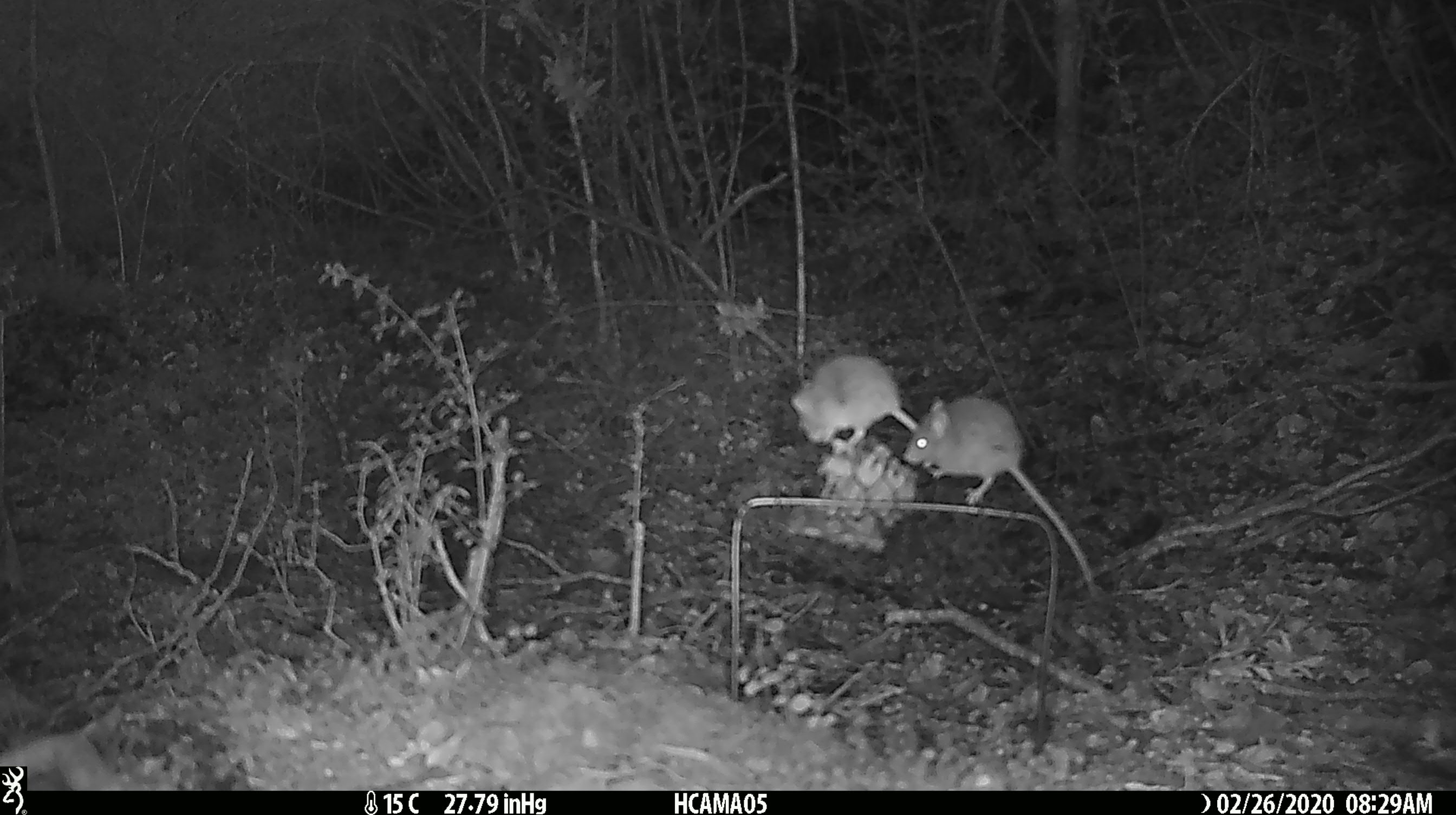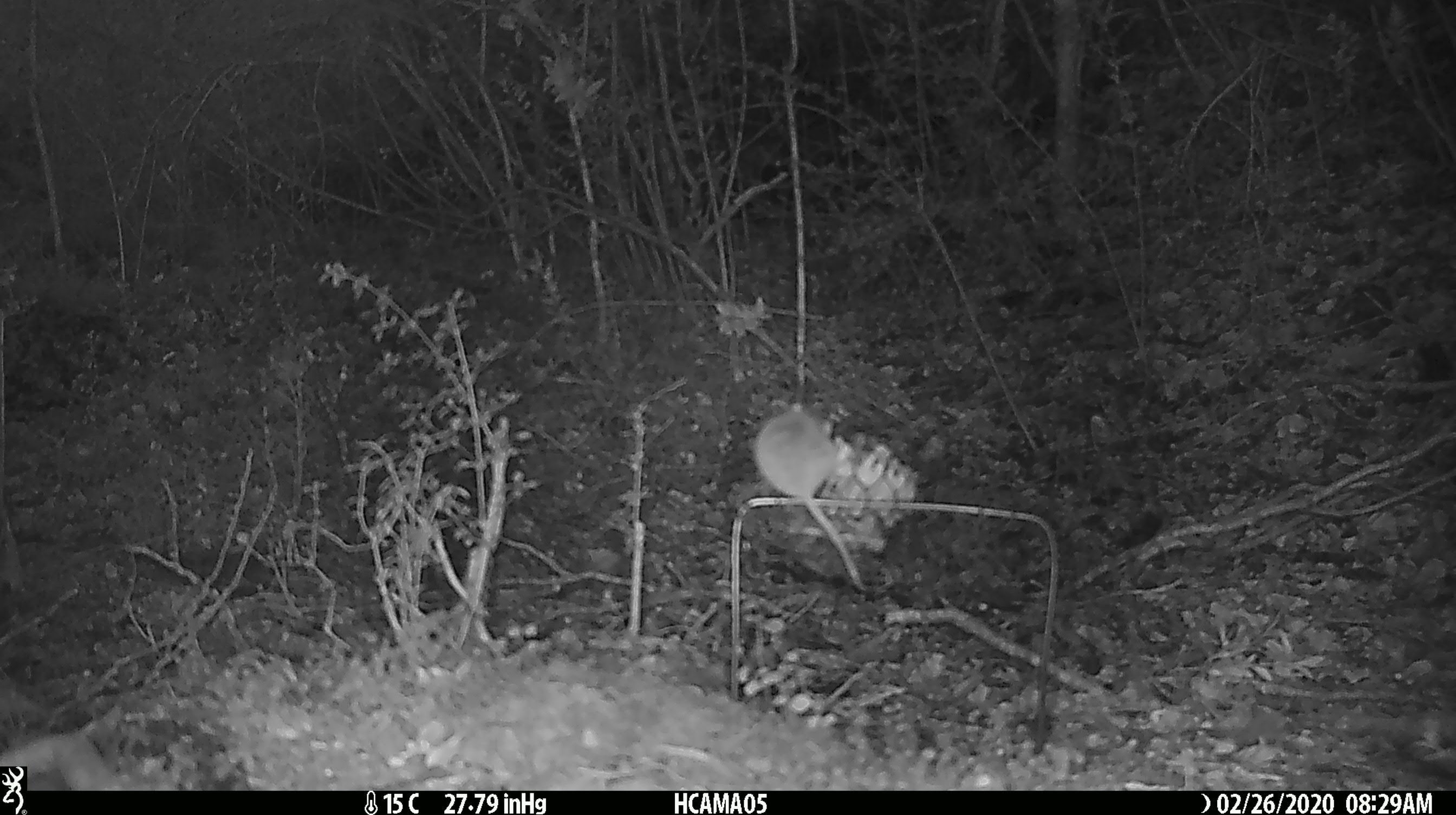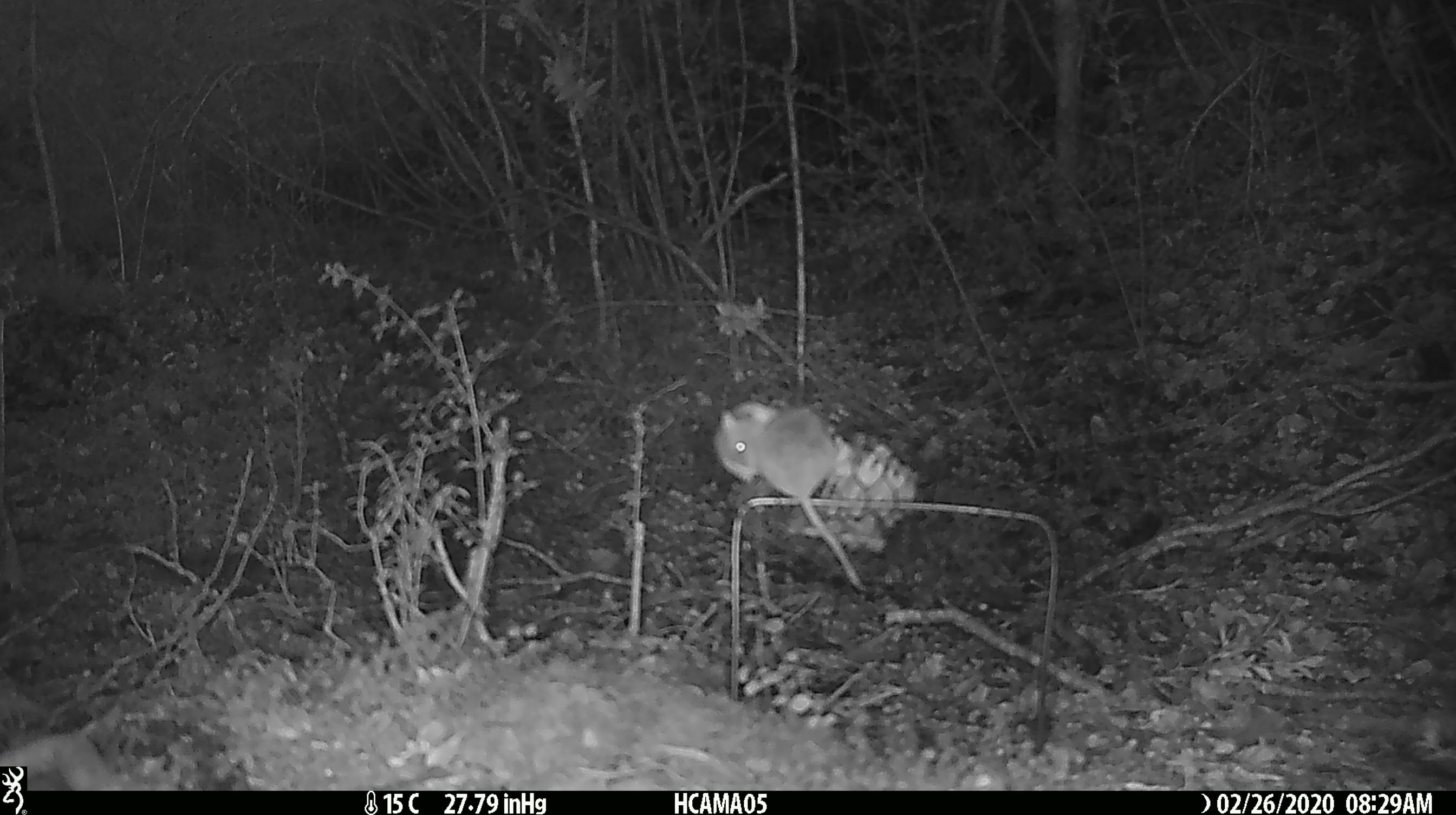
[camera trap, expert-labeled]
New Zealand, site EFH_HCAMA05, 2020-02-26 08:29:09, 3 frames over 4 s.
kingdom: Animalia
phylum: Chordata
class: Mammalia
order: Rodentia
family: Muridae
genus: Mus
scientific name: Mus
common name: mouse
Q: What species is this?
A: Mouse (Mus).